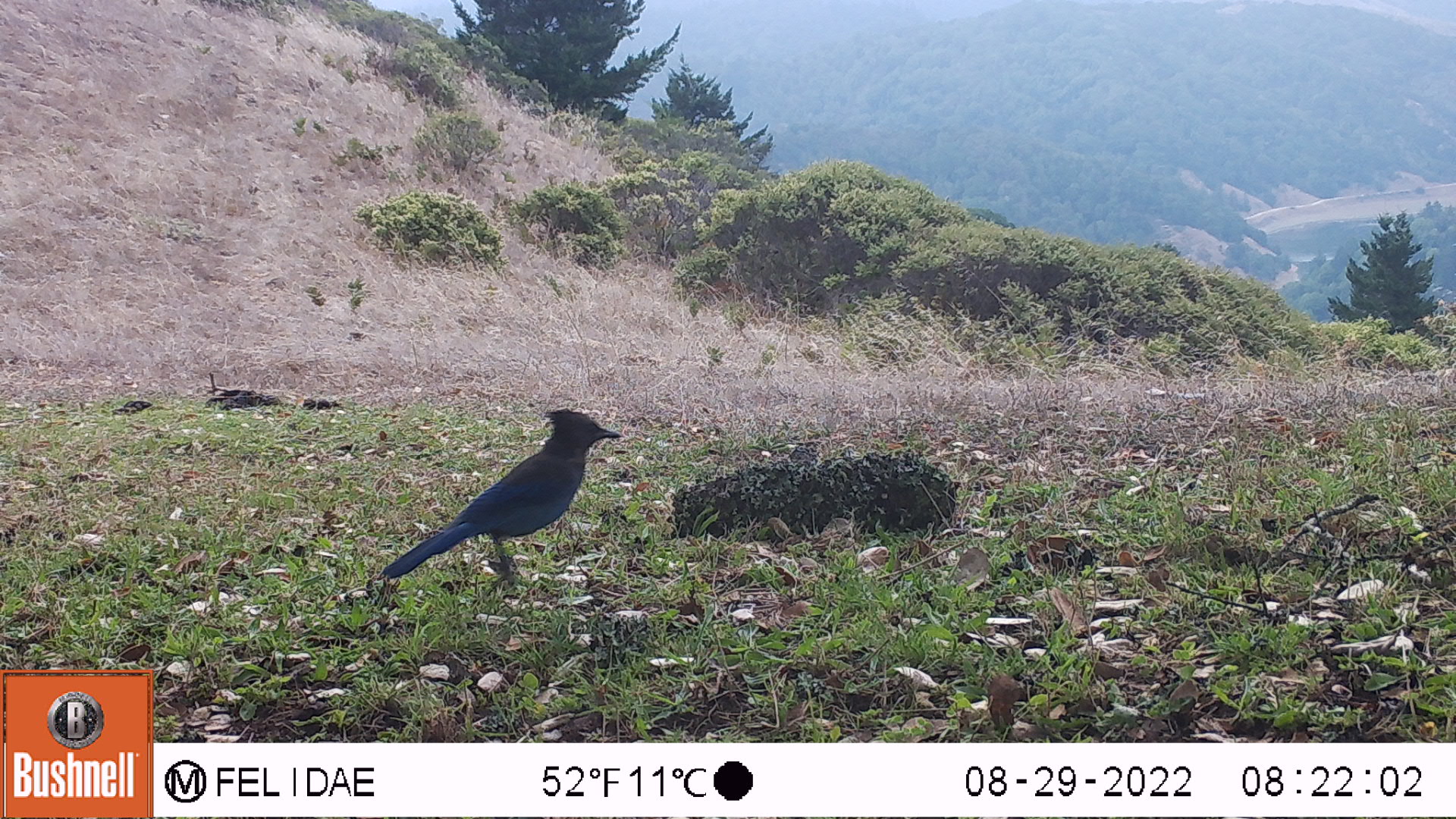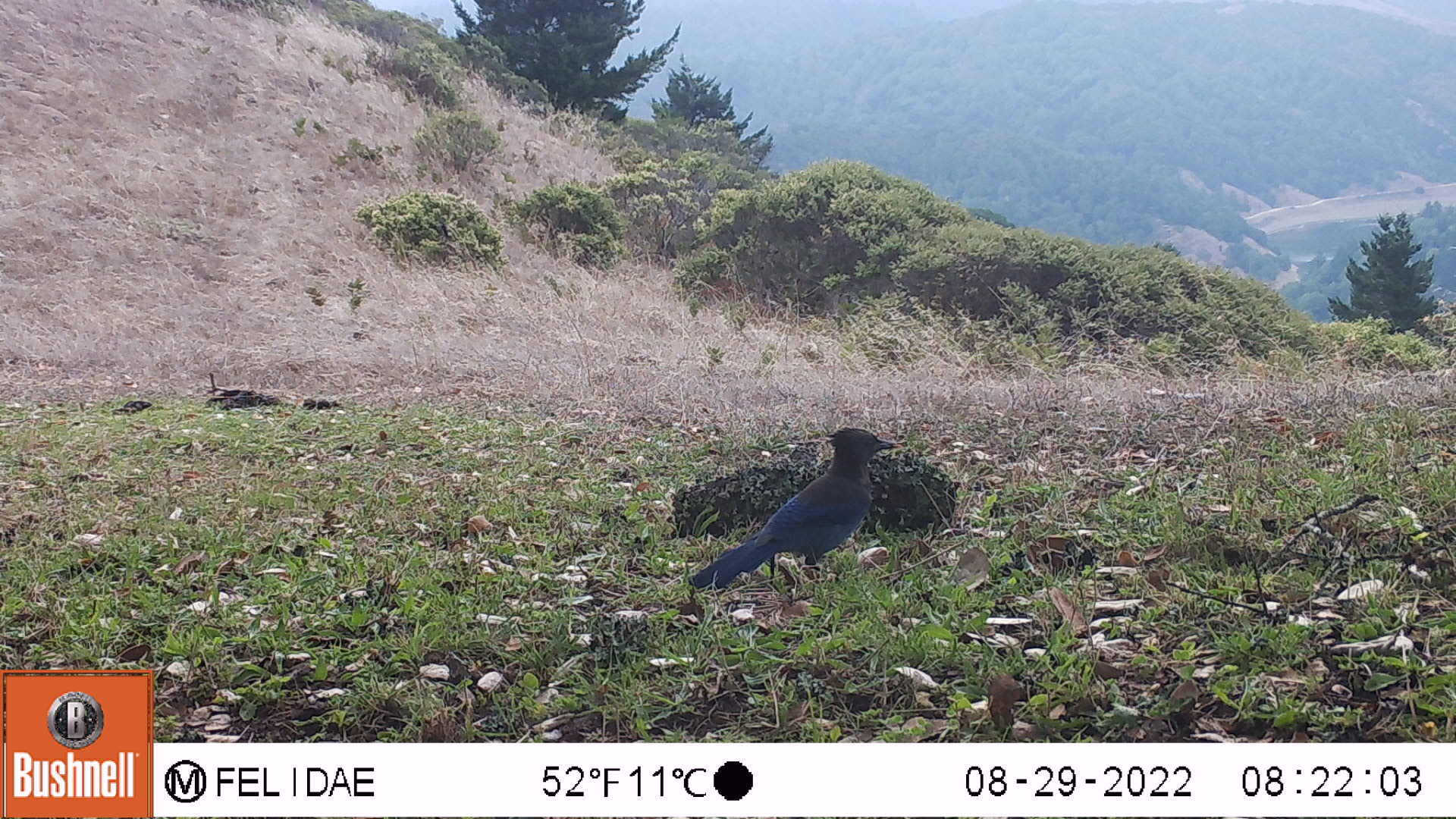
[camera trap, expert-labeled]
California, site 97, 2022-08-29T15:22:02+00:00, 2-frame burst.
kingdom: Animalia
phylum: Chordata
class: Aves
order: Passeriformes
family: Corvidae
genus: Cyanocitta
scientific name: Cyanocitta stelleri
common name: steller's jay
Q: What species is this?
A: Steller's jay (Cyanocitta stelleri).